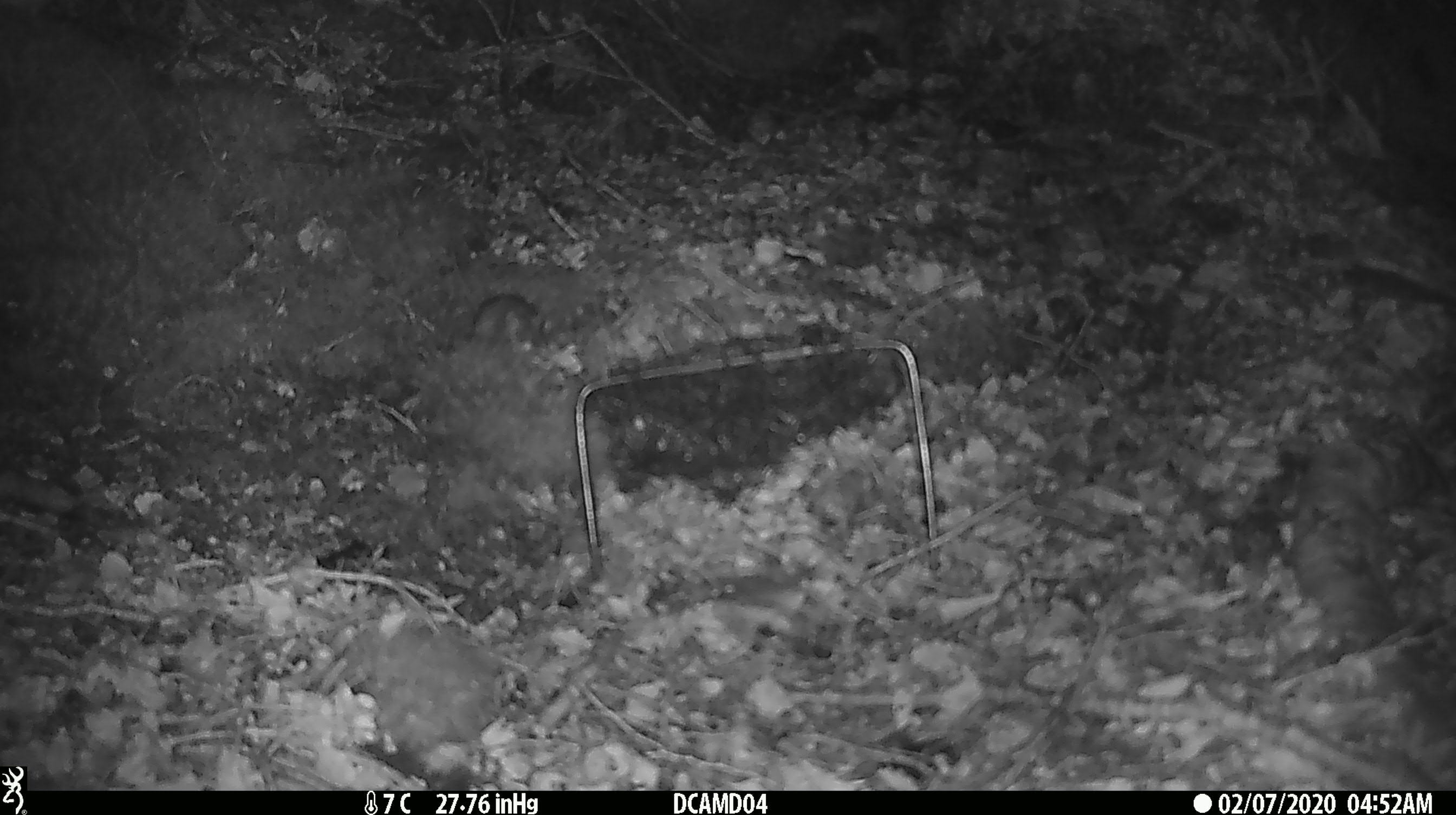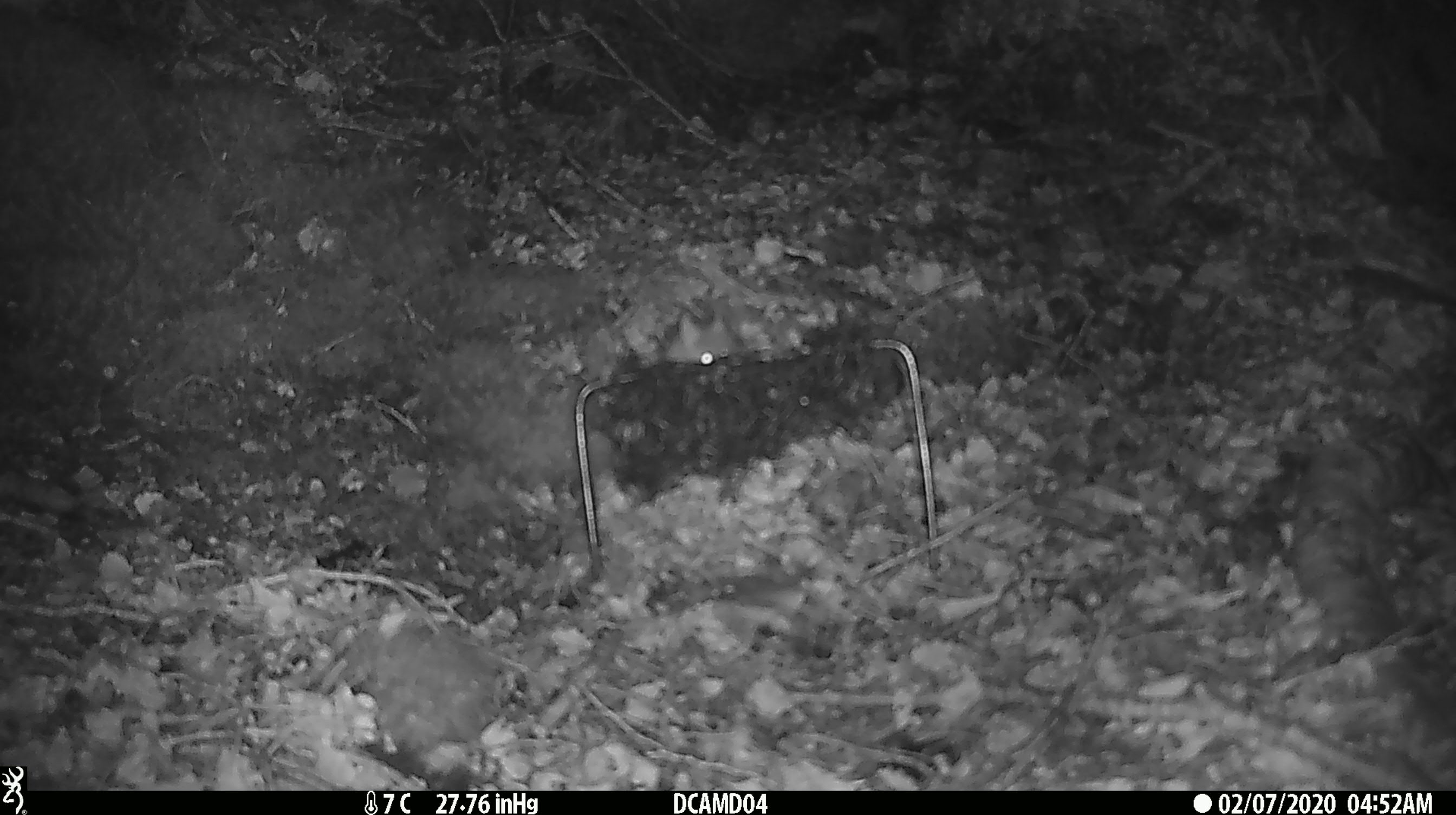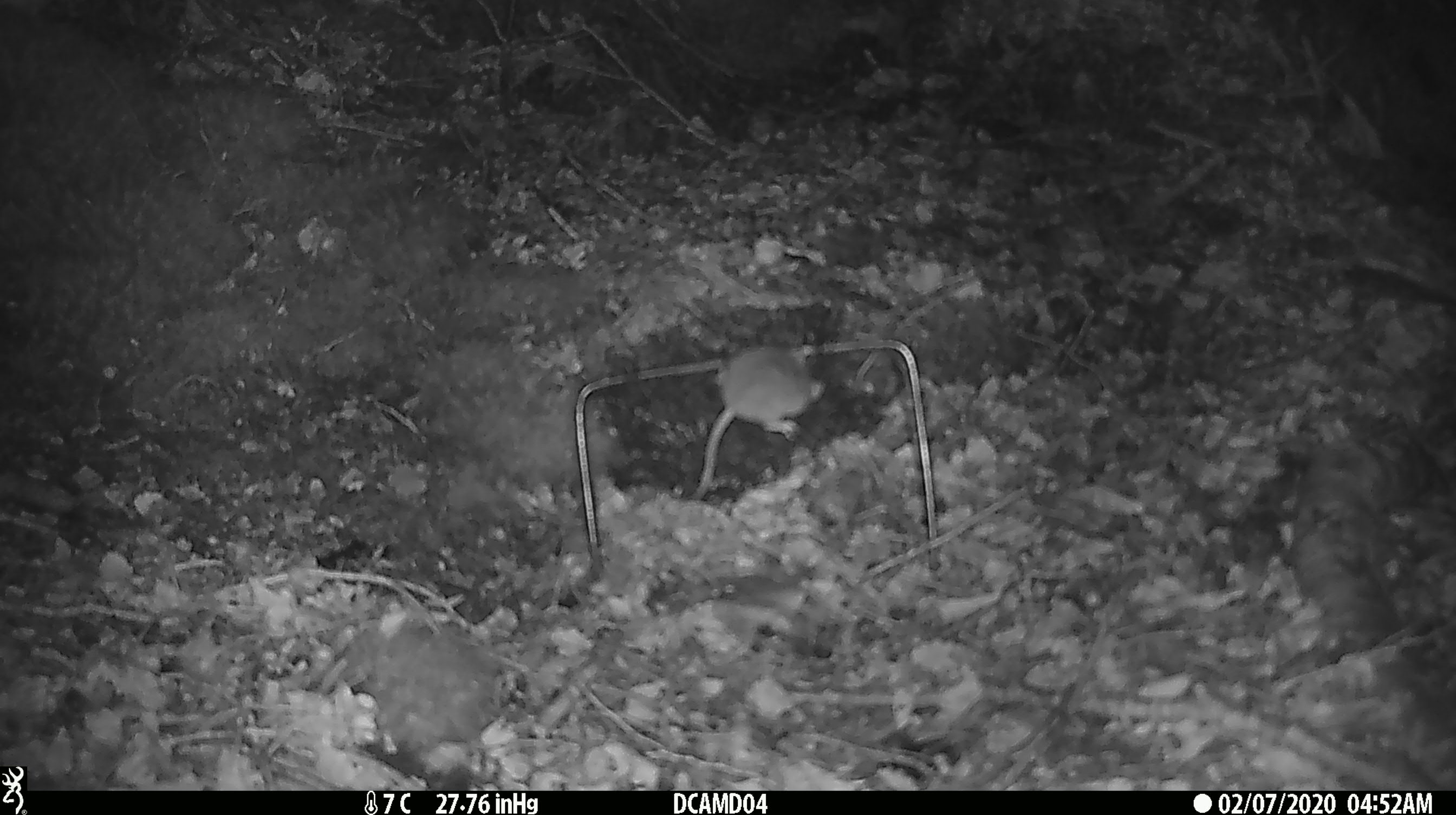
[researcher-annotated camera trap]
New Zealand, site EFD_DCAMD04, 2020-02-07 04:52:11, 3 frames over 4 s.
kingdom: Animalia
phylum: Chordata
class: Mammalia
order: Rodentia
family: Muridae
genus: Mus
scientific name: Mus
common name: mouse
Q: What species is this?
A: Mouse (Mus).